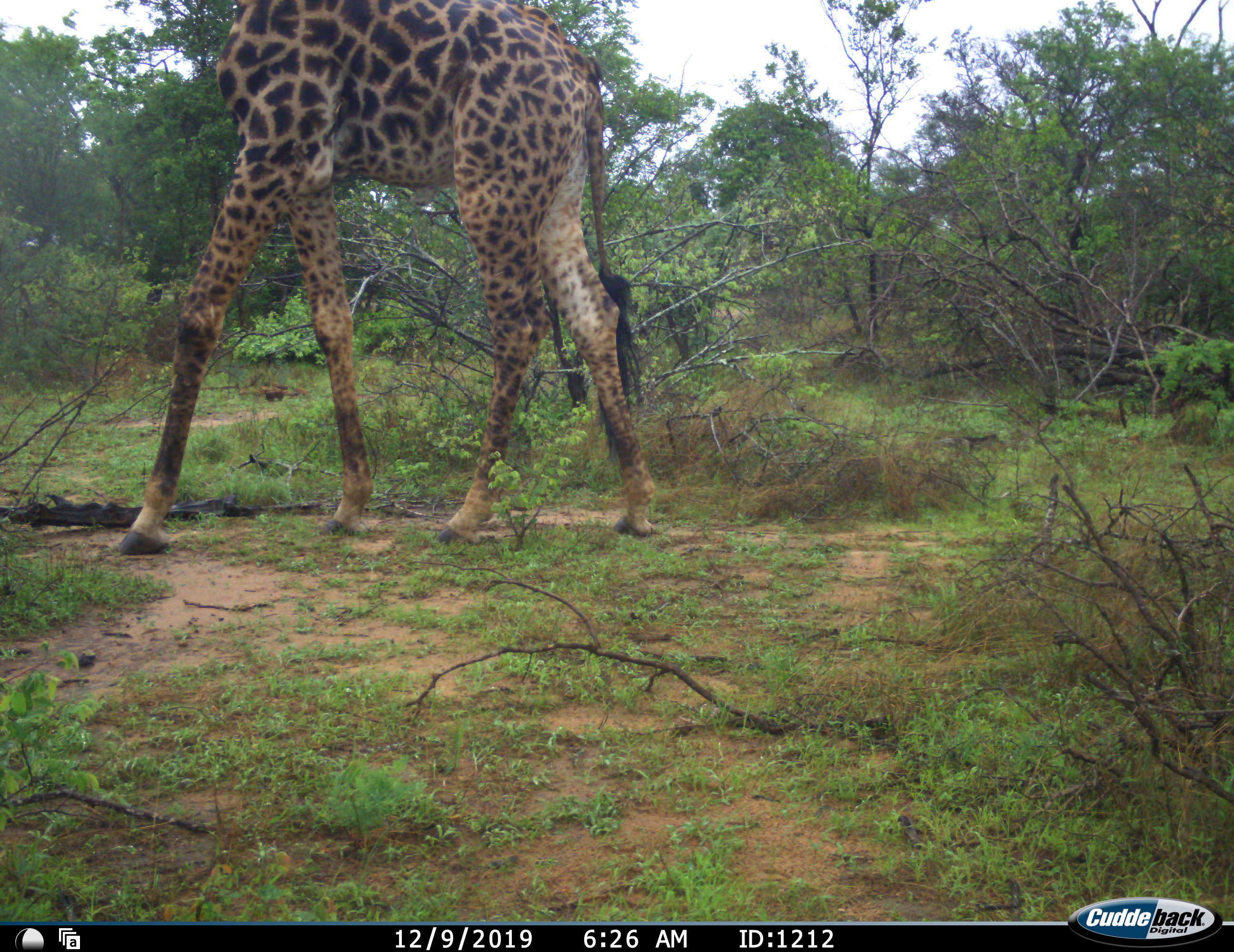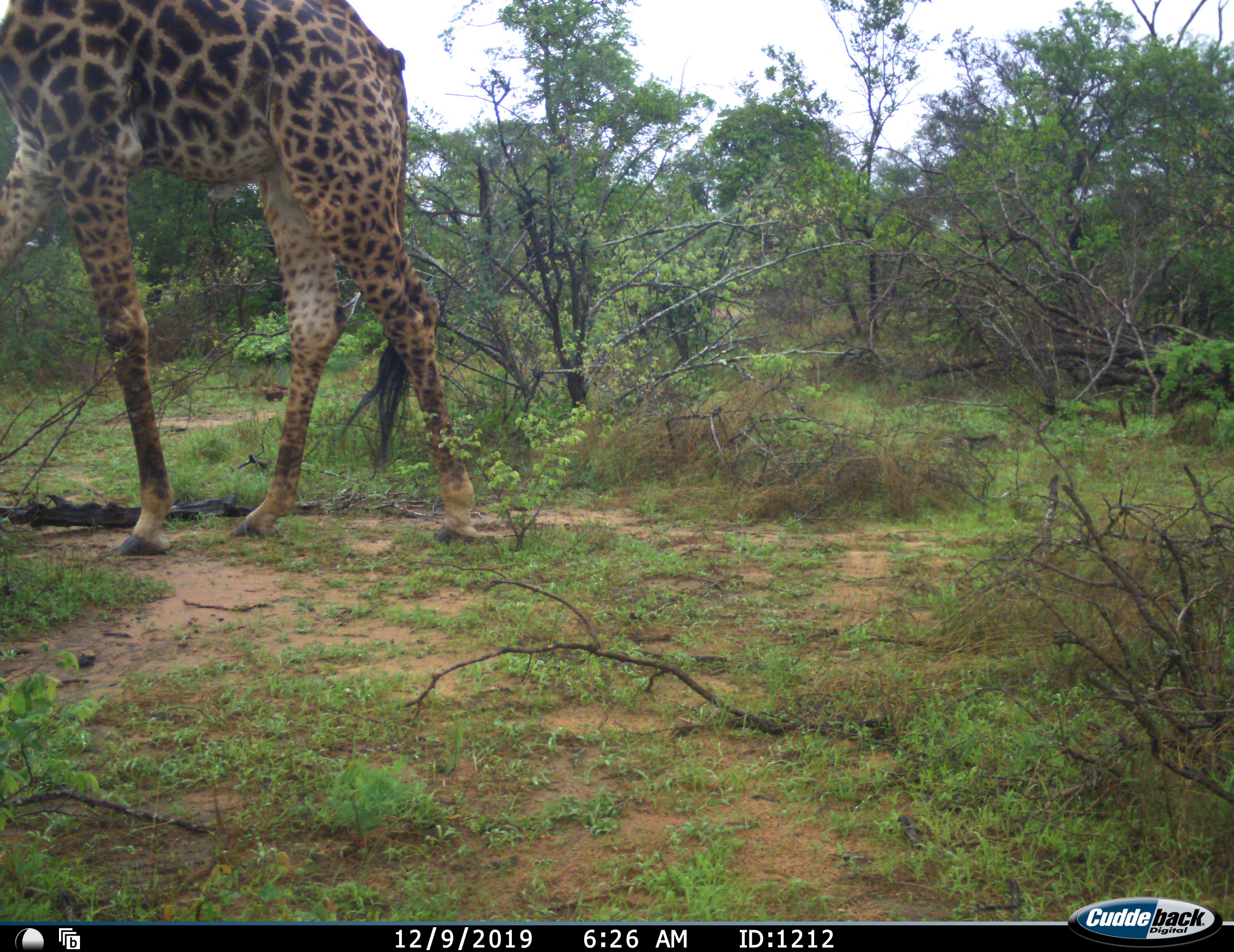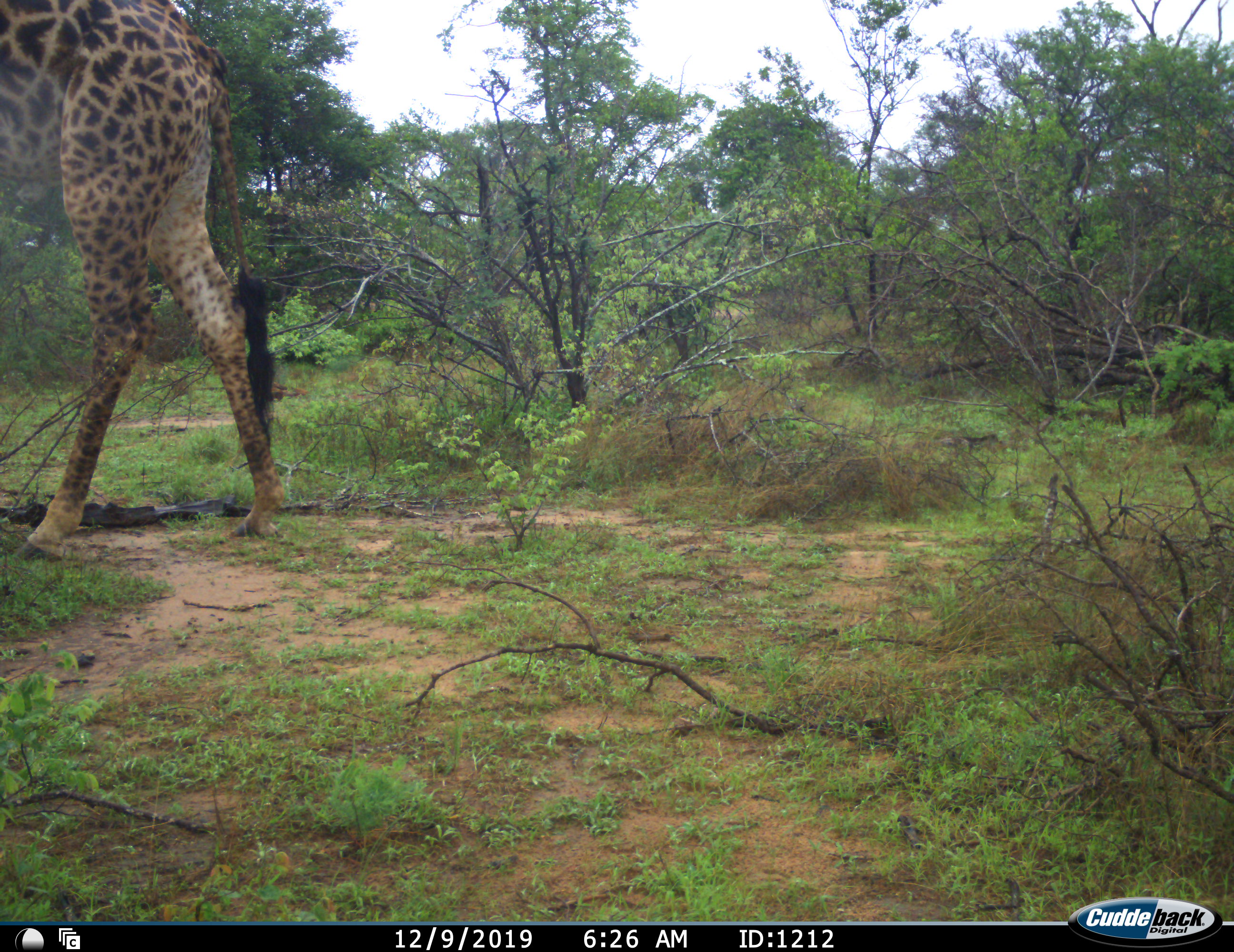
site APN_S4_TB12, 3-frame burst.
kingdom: Animalia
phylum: Chordata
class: Mammalia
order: Artiodactyla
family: Giraffidae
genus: Giraffa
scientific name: Giraffa camelopardalis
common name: giraffe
Giraffe (Giraffa camelopardalis), count 1. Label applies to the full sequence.